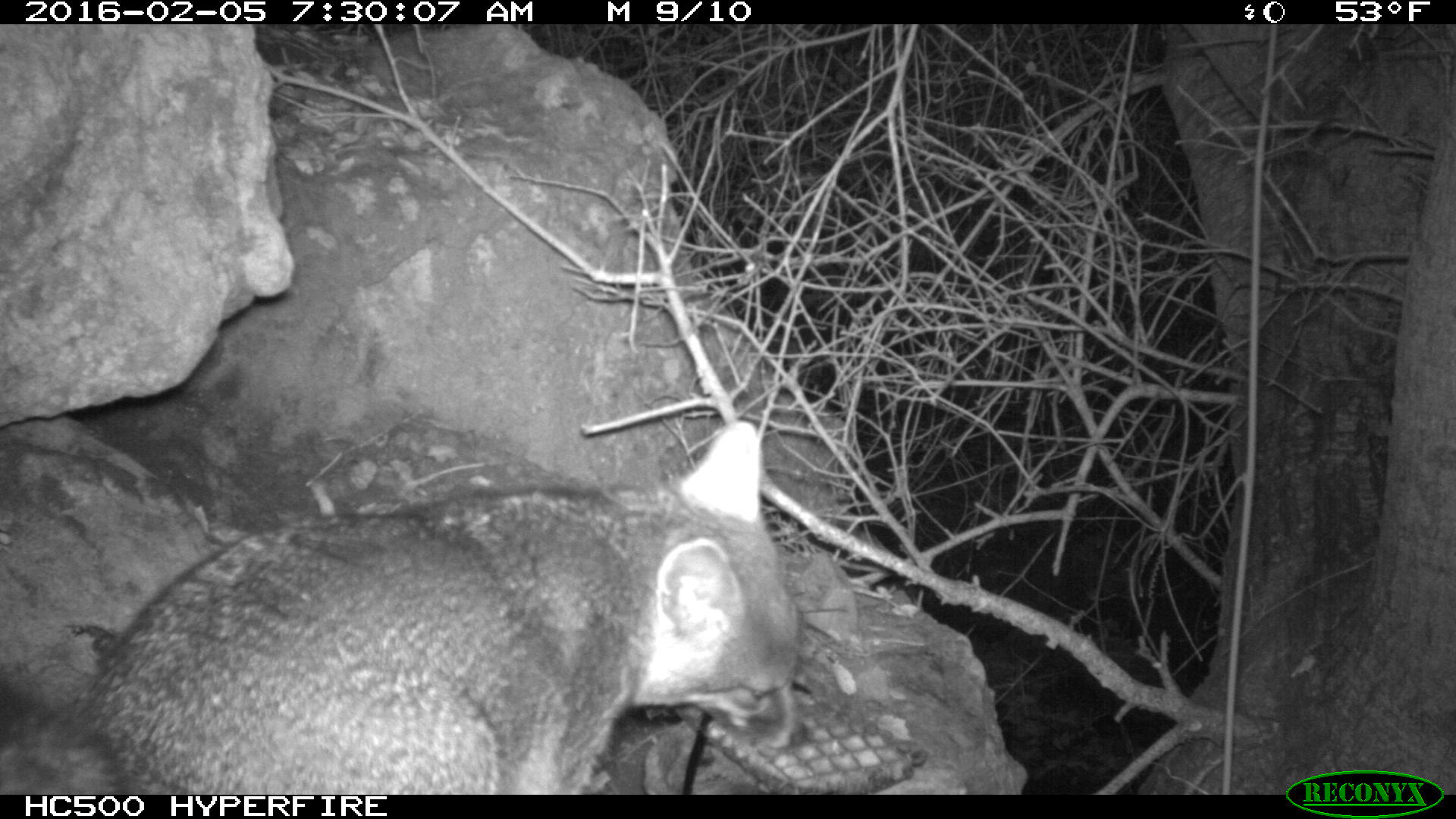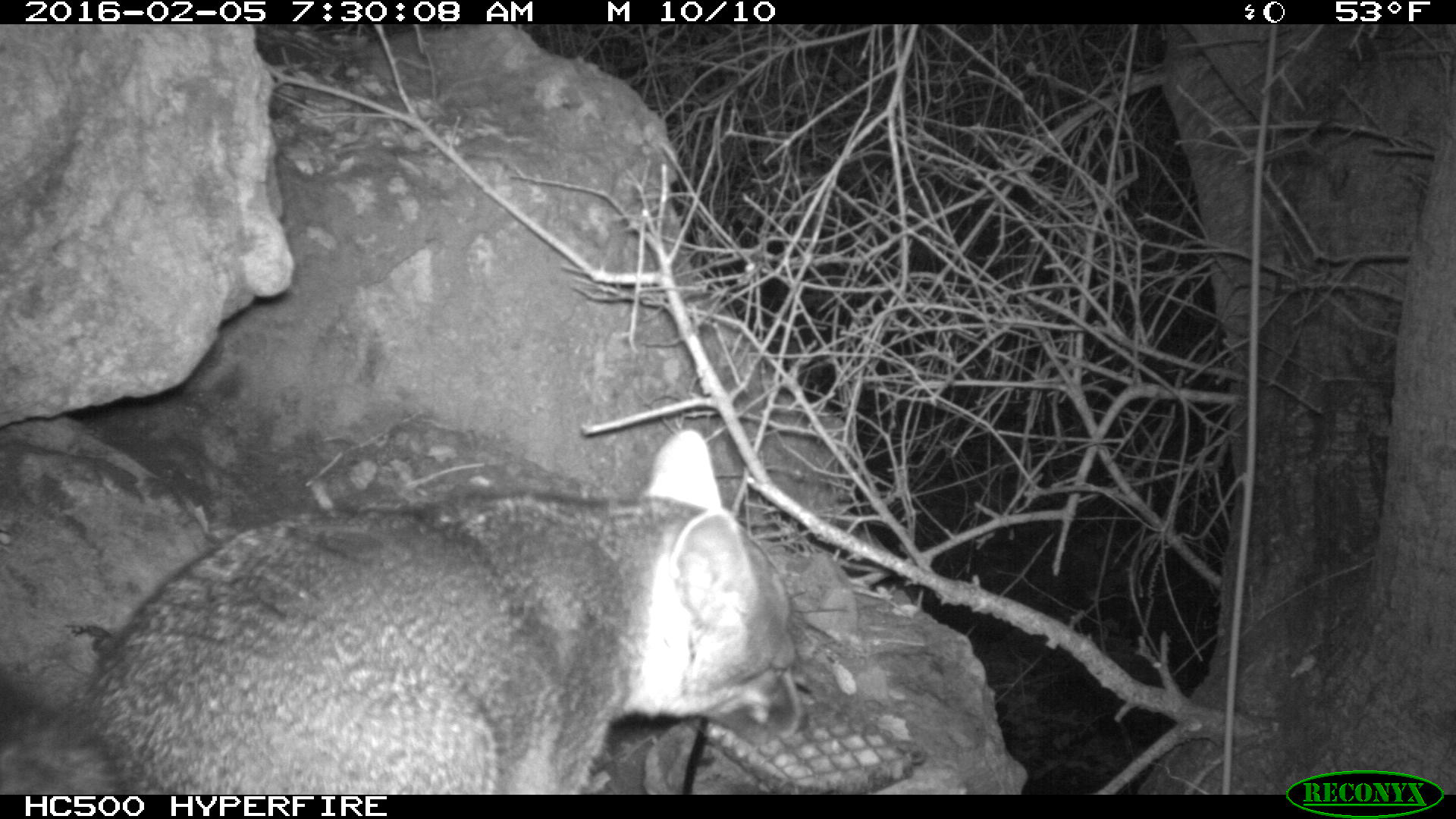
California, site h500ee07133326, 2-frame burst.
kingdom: Animalia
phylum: Chordata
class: Mammalia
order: Carnivora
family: Canidae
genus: Urocyon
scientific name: Urocyon littoralis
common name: island fox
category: fox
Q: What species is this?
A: Fox (island fox) (Urocyon littoralis).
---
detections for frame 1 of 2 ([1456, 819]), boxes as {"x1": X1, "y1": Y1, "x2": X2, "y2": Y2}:
fox: {"x1": 0, "y1": 421, "x2": 811, "y2": 793}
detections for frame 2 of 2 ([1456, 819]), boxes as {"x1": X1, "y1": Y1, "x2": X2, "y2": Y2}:
fox: {"x1": 0, "y1": 427, "x2": 809, "y2": 795}